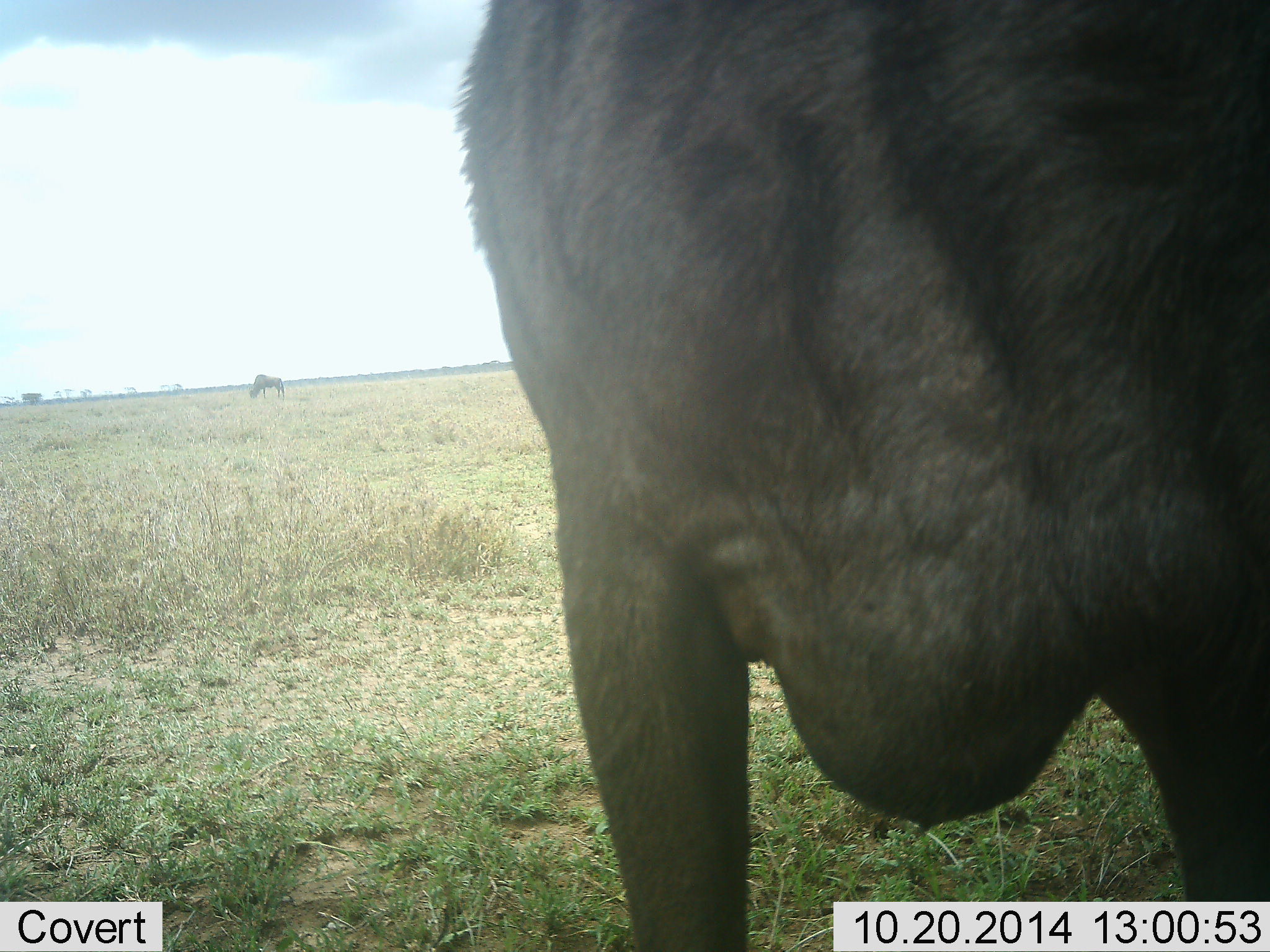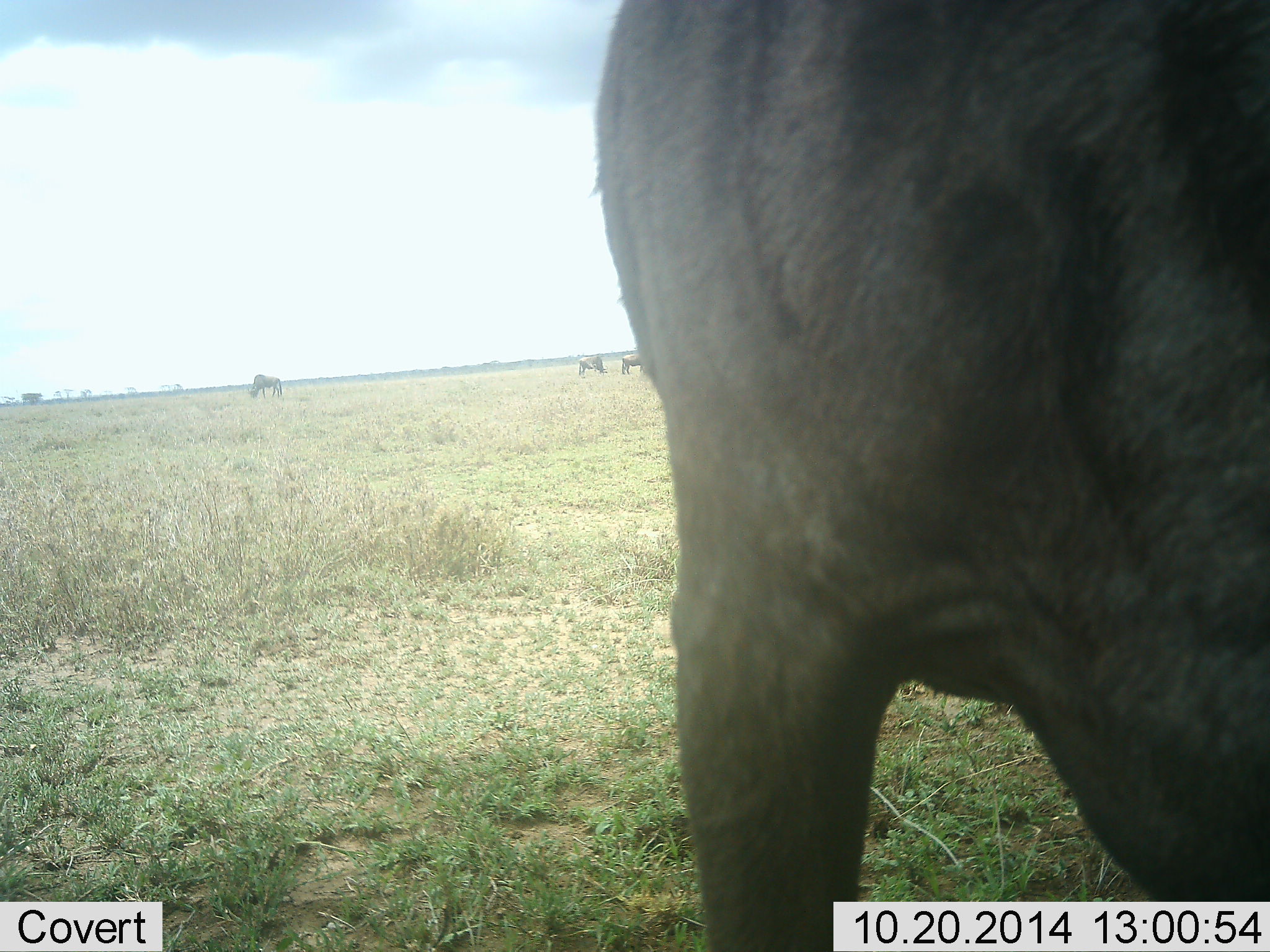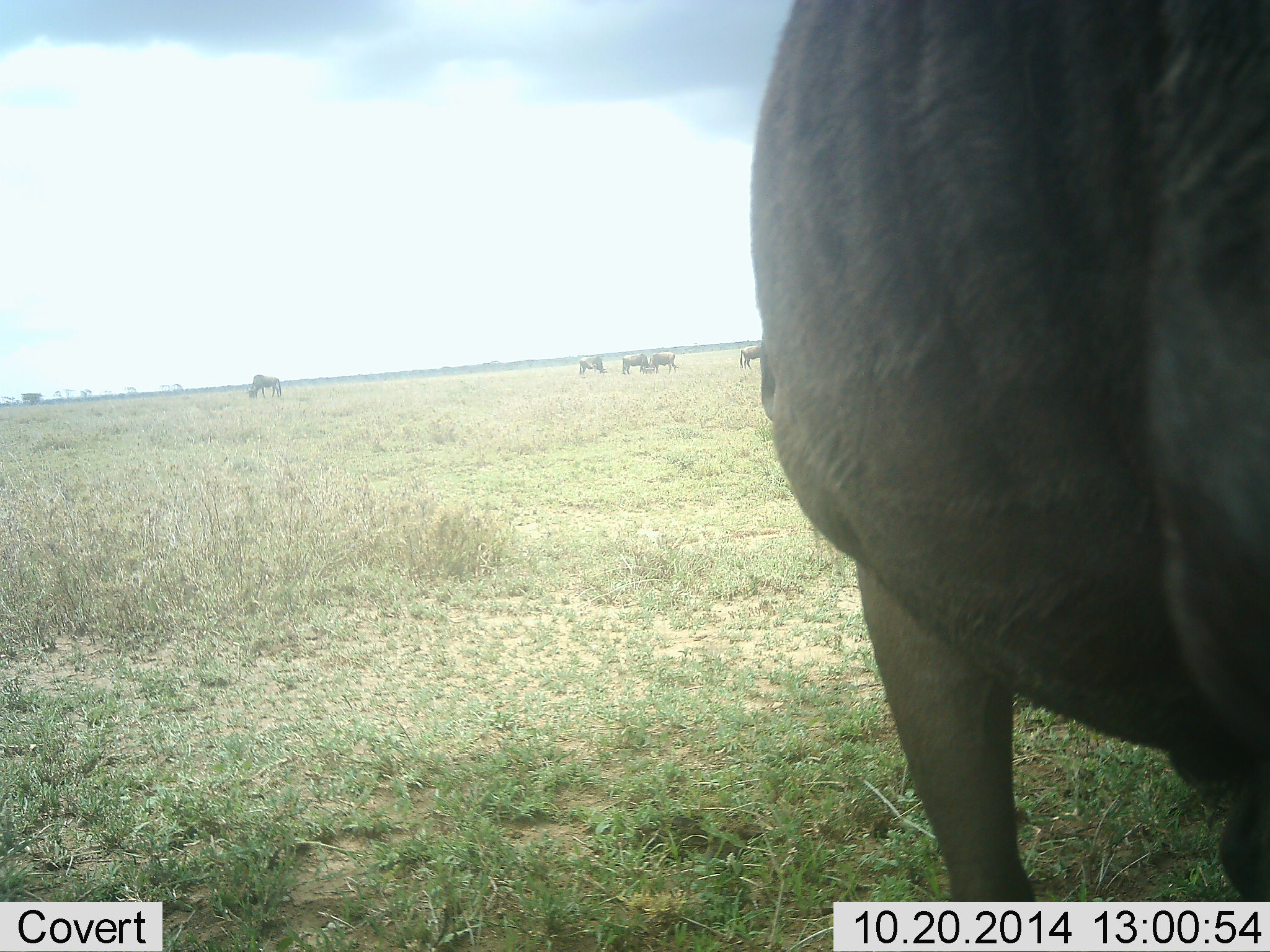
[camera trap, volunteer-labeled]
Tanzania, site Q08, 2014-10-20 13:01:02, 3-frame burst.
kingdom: Animalia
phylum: Chordata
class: Mammalia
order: Artiodactyla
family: Bovidae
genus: Connochaetes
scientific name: Connochaetes taurinus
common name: blue wildebeest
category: wildebeest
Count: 4.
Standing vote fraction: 36%.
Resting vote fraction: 0%.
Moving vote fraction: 27%.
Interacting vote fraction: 0%.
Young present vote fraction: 0%.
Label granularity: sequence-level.